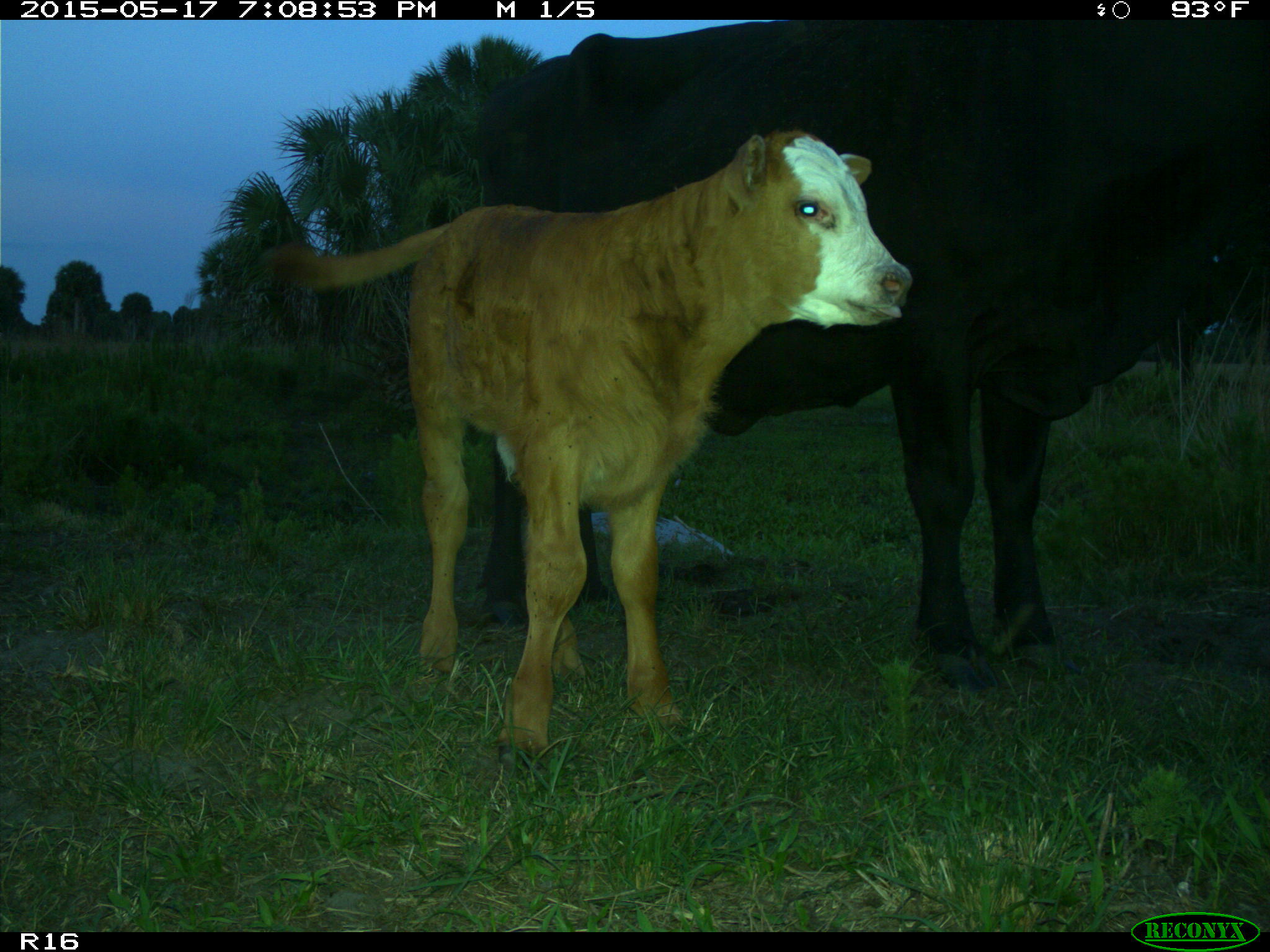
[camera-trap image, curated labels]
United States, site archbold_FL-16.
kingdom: Animalia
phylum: Chordata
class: Mammalia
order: Artiodactyla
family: Bovidae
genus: Bos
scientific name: Bos taurus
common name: domestic cow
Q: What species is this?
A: Bos taurus (domestic cow).